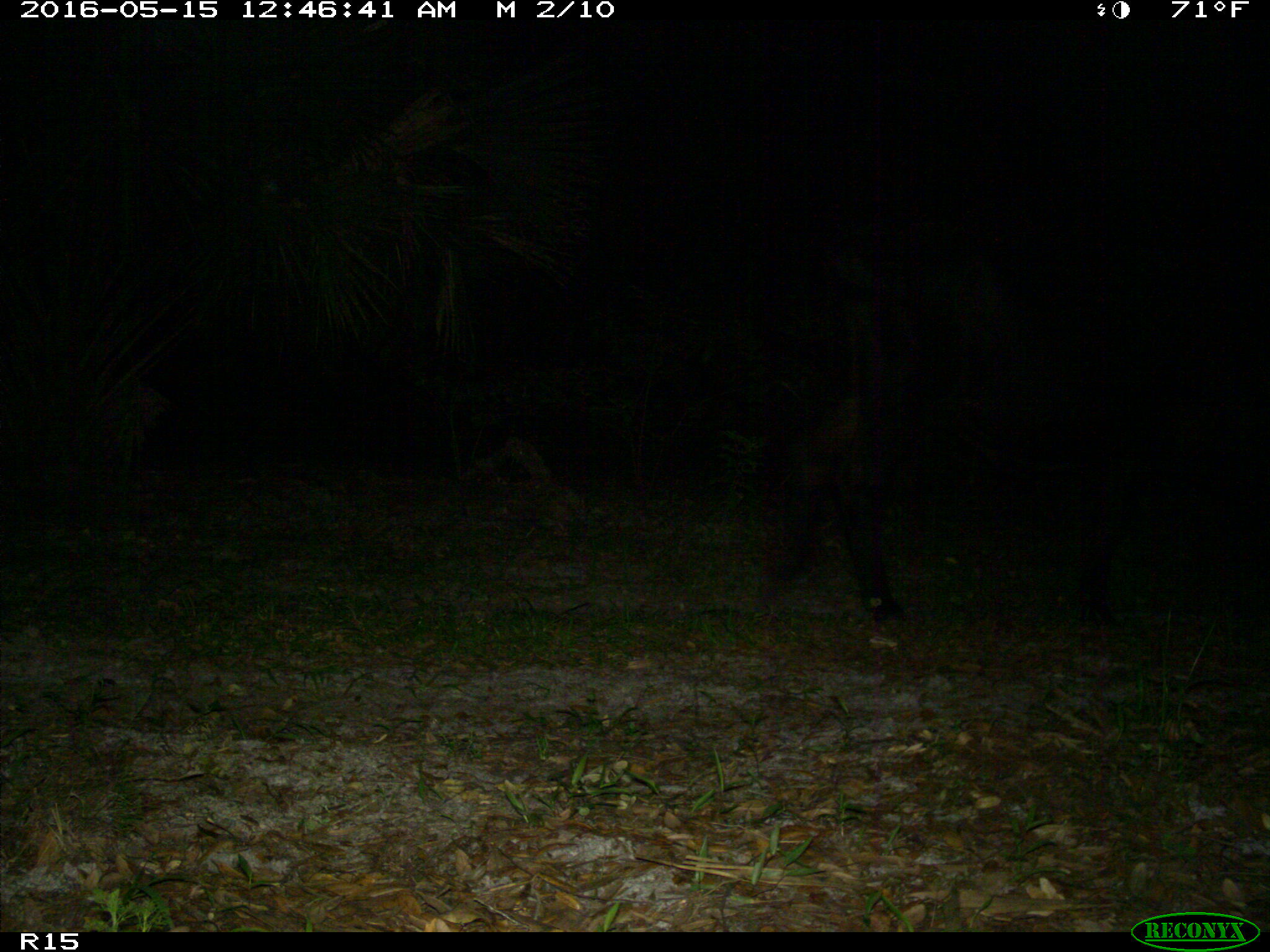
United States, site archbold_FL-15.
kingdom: Animalia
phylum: Chordata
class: Mammalia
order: Artiodactyla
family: Bovidae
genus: Bos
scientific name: Bos taurus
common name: domestic cow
Bos taurus (domestic cow).